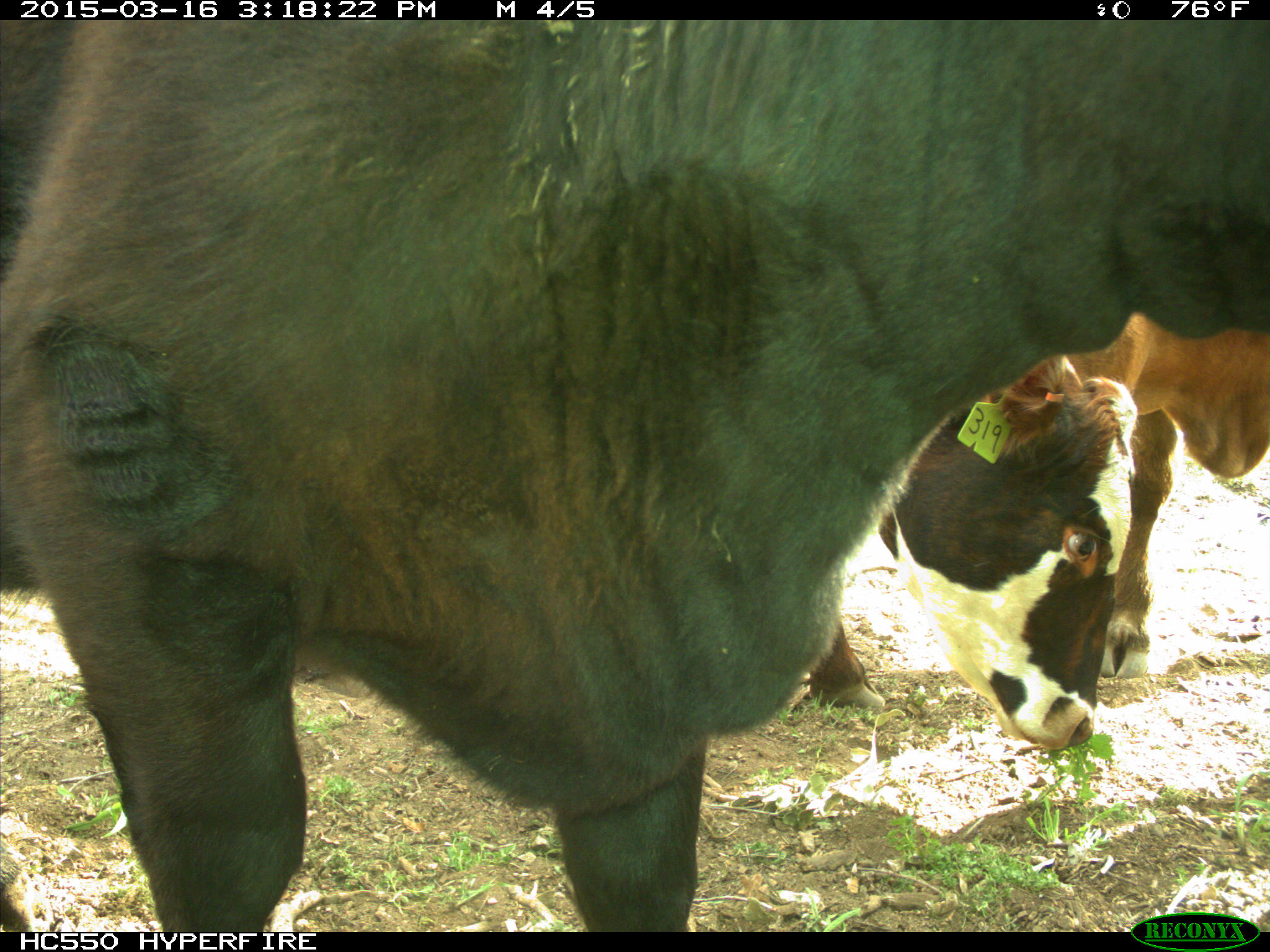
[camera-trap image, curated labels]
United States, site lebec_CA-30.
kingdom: Animalia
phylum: Chordata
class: Mammalia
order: Artiodactyla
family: Bovidae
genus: Bos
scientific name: Bos taurus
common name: domestic cow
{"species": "Bos taurus (domestic cow)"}